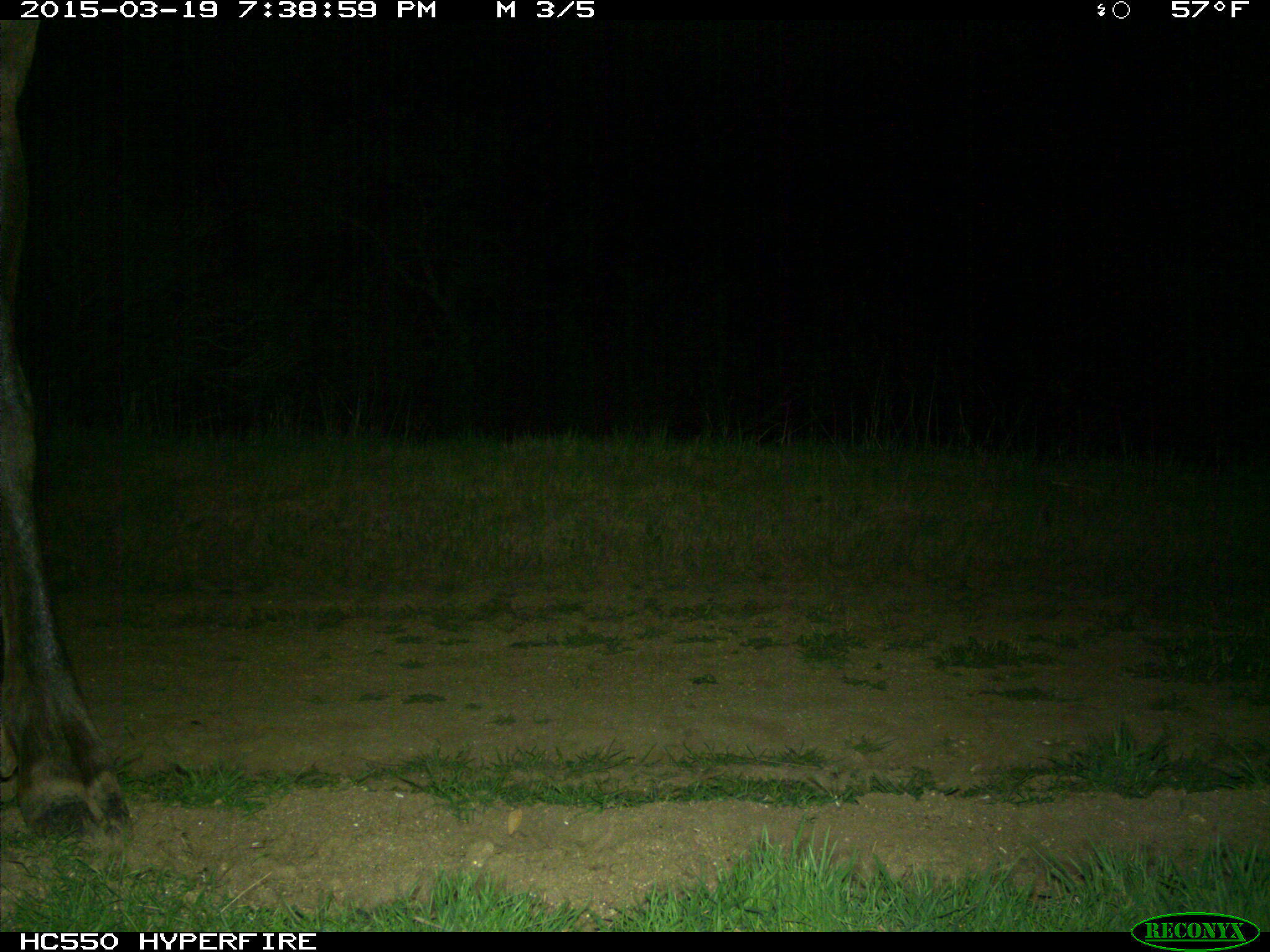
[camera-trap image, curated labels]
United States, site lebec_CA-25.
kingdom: Animalia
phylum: Chordata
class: Mammalia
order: Artiodactyla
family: Cervidae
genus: Cervus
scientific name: Cervus canadensis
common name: elk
Cervus canadensis (elk).